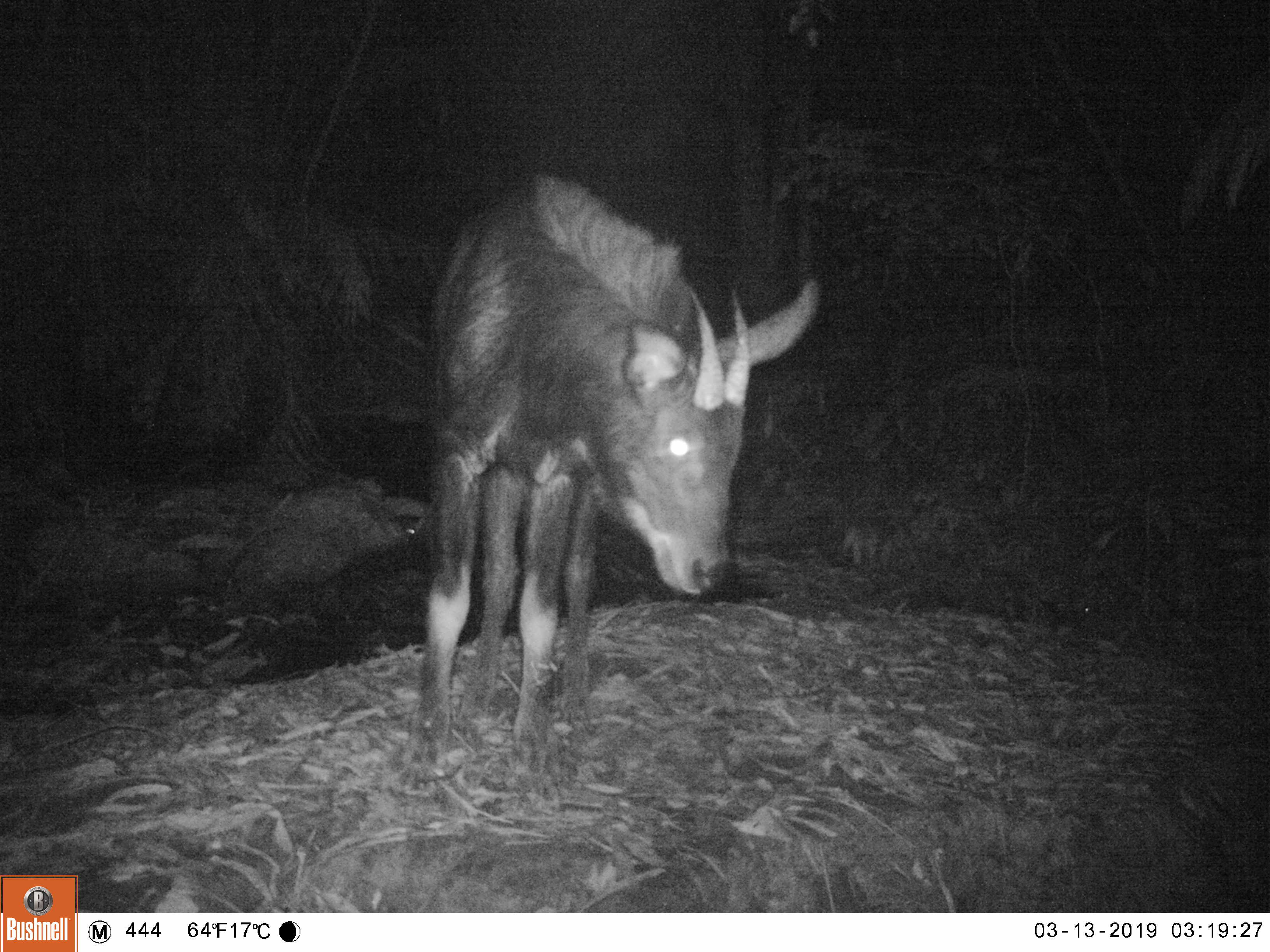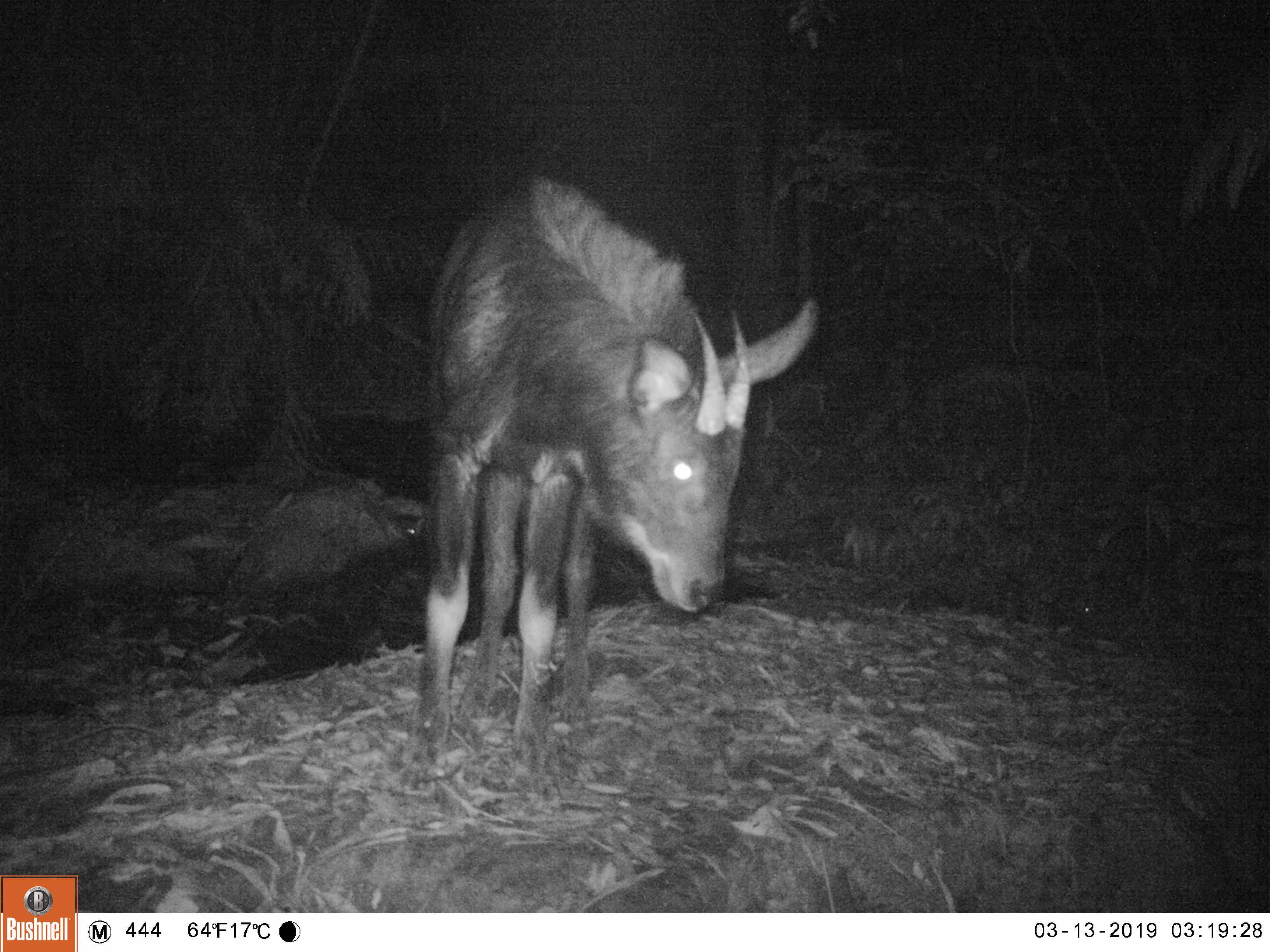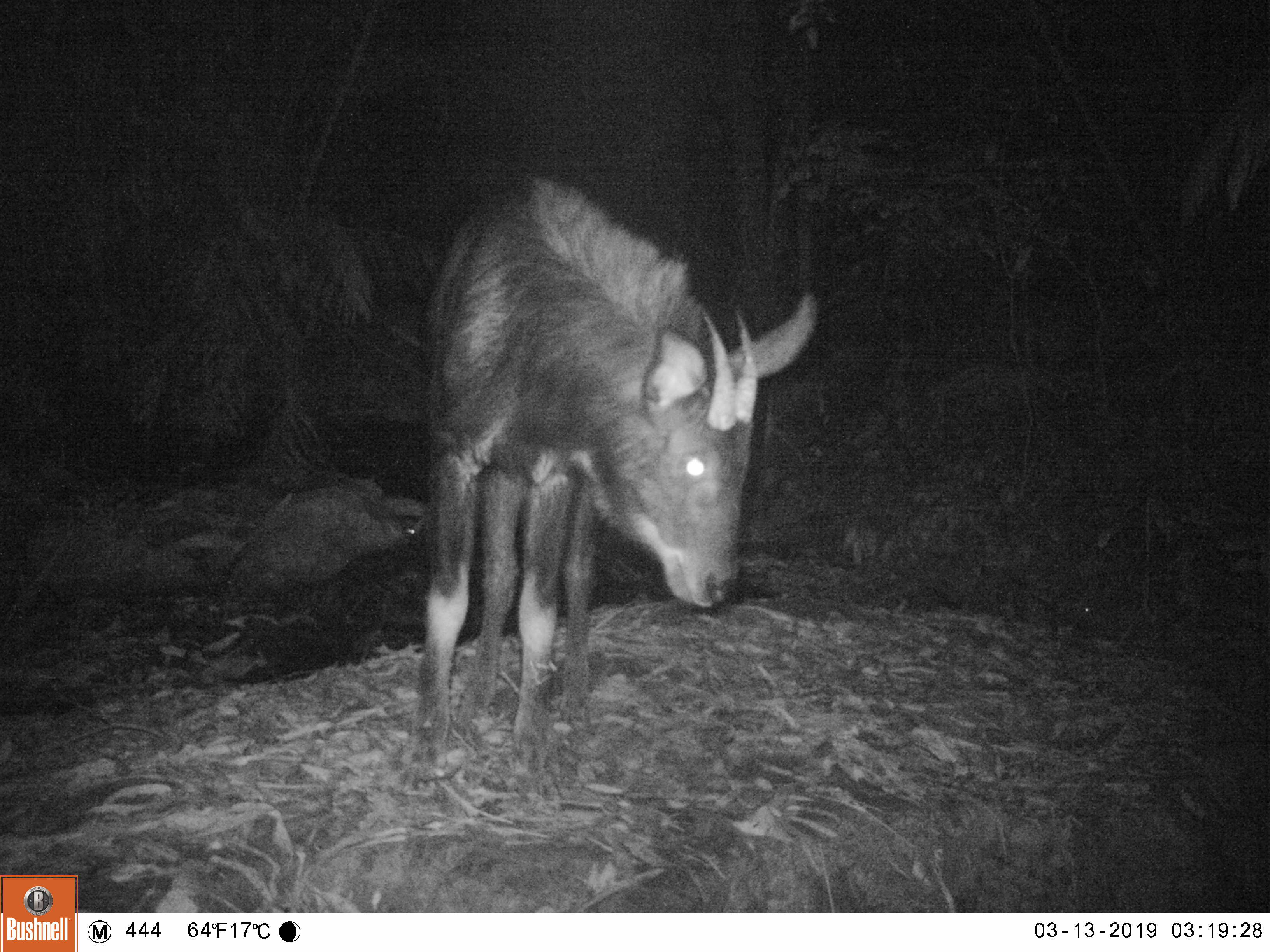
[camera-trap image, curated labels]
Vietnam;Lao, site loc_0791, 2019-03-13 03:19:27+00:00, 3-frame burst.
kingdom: Animalia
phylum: Chordata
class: Mammalia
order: Artiodactyla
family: Bovidae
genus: Capricornis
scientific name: Capricornis sumatraensis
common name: chinese serow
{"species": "chinese serow (Capricornis sumatraensis)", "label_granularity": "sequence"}